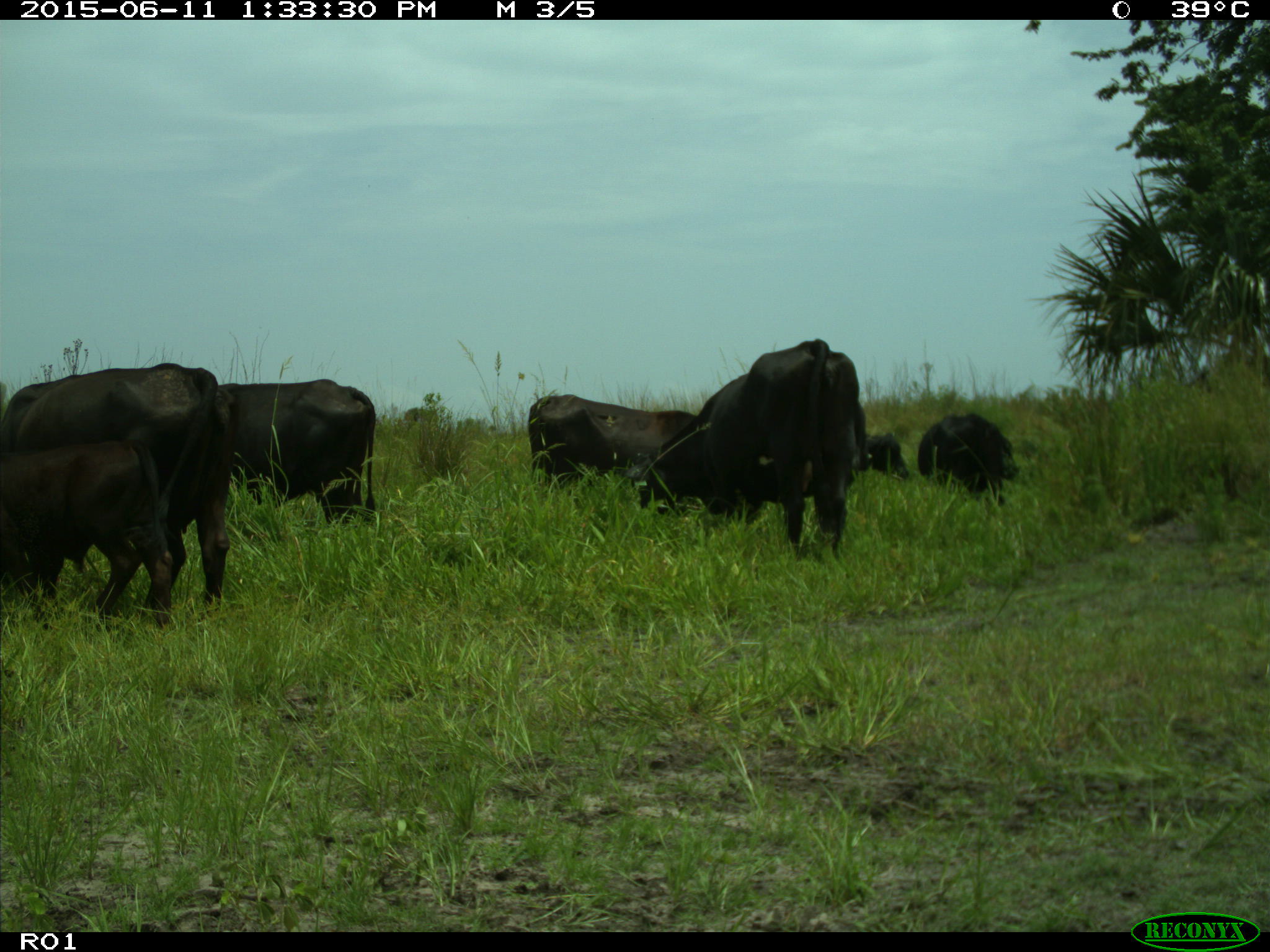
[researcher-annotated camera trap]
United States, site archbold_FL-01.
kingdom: Animalia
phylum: Chordata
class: Mammalia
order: Artiodactyla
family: Bovidae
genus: Bos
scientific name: Bos taurus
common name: domestic cow